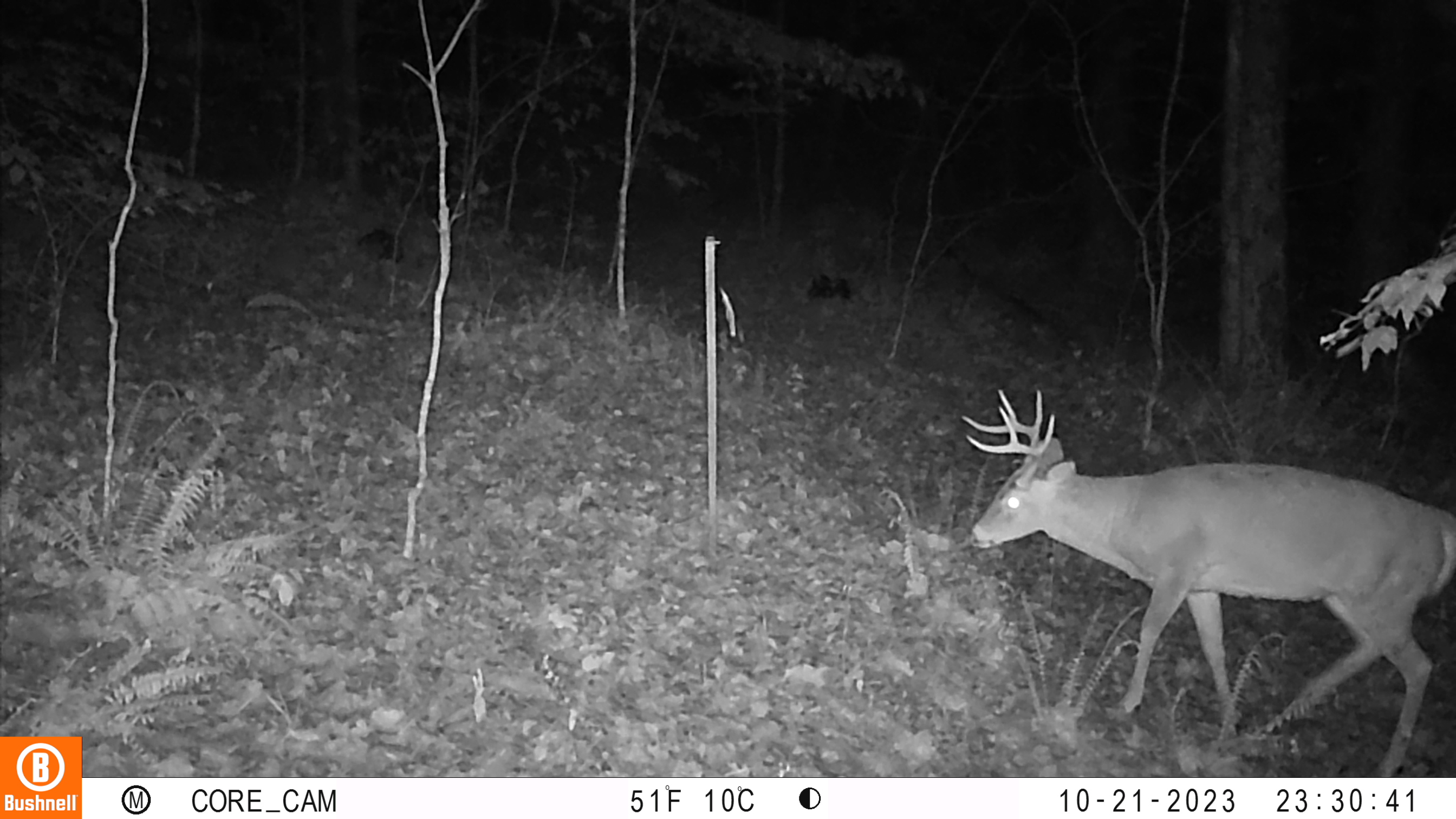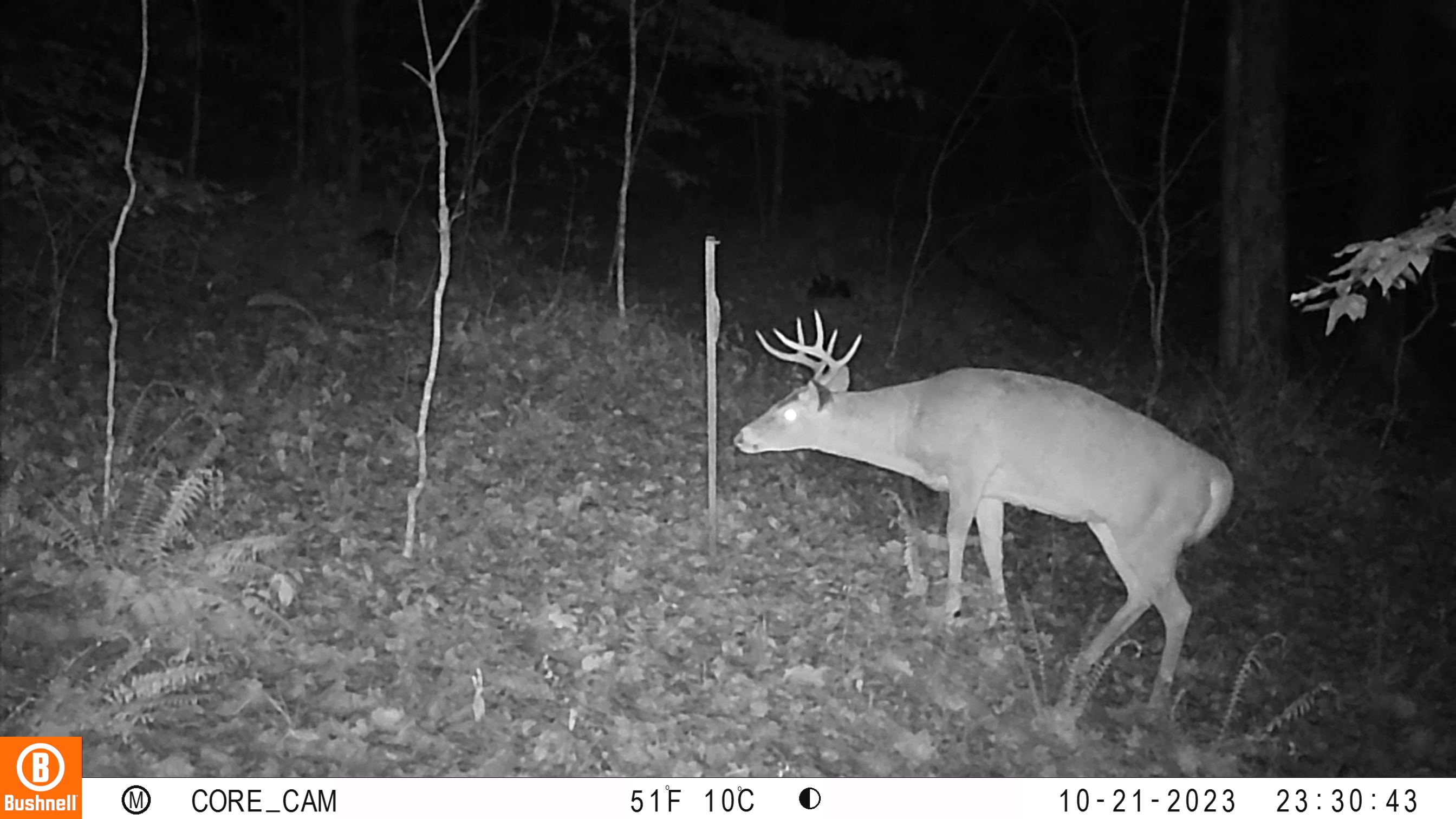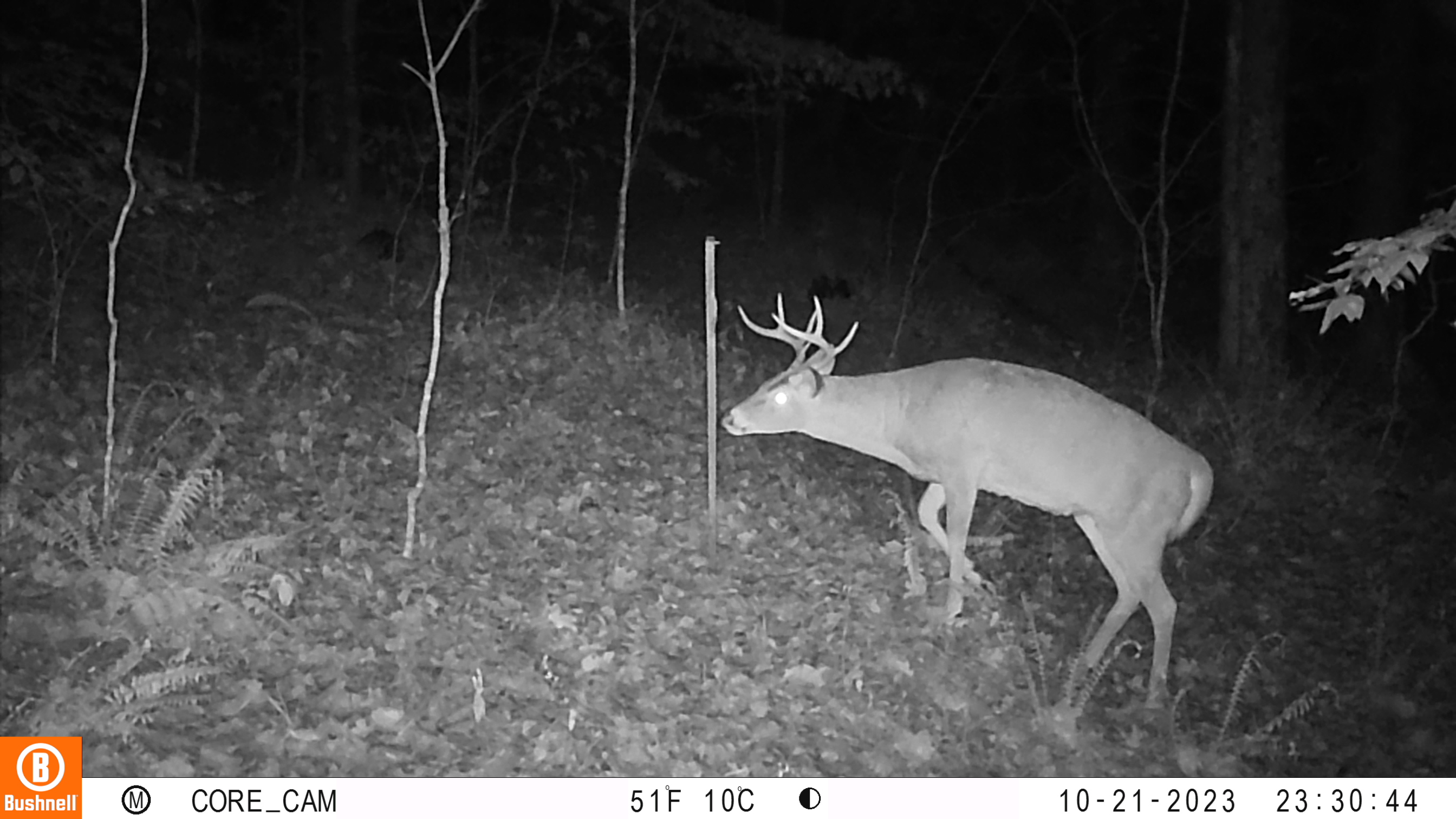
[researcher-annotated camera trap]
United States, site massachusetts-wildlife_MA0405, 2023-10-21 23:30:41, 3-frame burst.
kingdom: Animalia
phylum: Chordata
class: Mammalia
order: Artiodactyla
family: Cervidae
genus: Odocoileus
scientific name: Odocoileus virginianus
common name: white-tailed deer